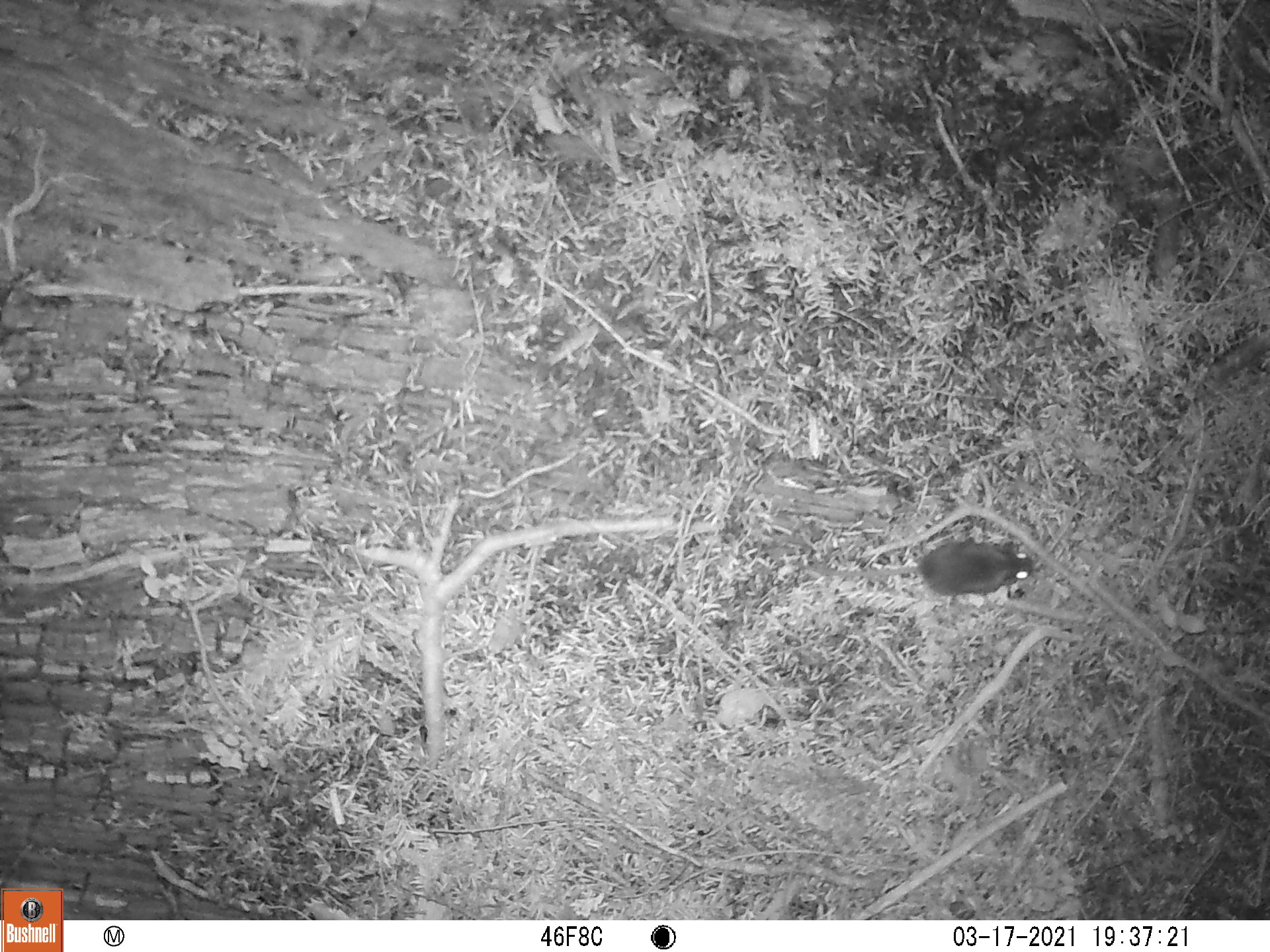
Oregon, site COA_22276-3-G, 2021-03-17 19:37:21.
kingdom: Animalia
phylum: Chordata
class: Mammalia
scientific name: Mammalia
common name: small mammal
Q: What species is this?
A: Small mammal (Mammalia).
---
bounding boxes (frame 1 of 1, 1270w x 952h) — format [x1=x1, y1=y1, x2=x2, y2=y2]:
small mammal: [x1=750, y1=488, x2=1060, y2=633]